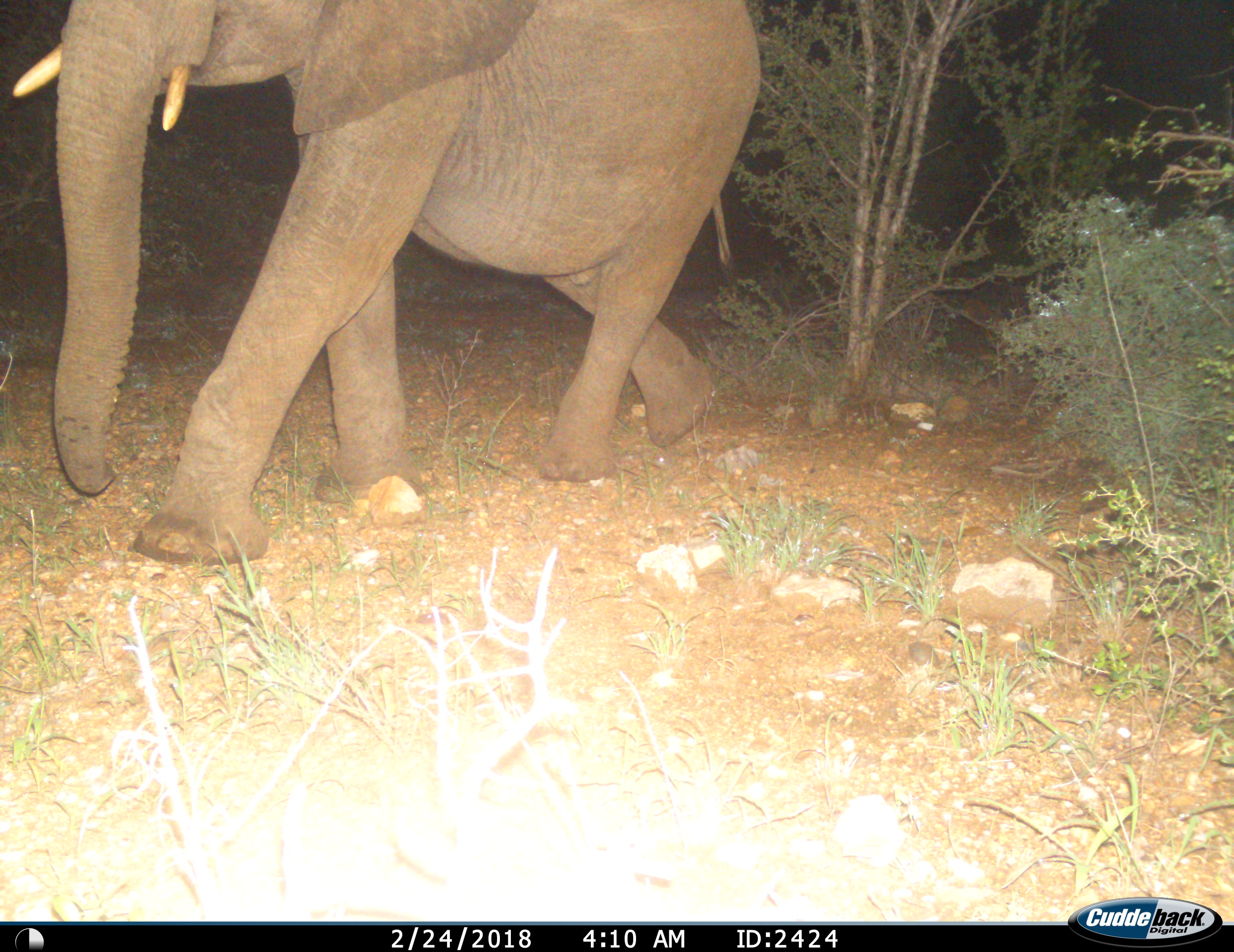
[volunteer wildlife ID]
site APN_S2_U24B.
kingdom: Animalia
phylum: Chordata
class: Mammalia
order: Proboscidea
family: Elephantidae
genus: Loxodonta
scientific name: Loxodonta africana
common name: african bush elephant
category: elephant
Elephant (african bush elephant) (Loxodonta africana), count 1. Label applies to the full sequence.